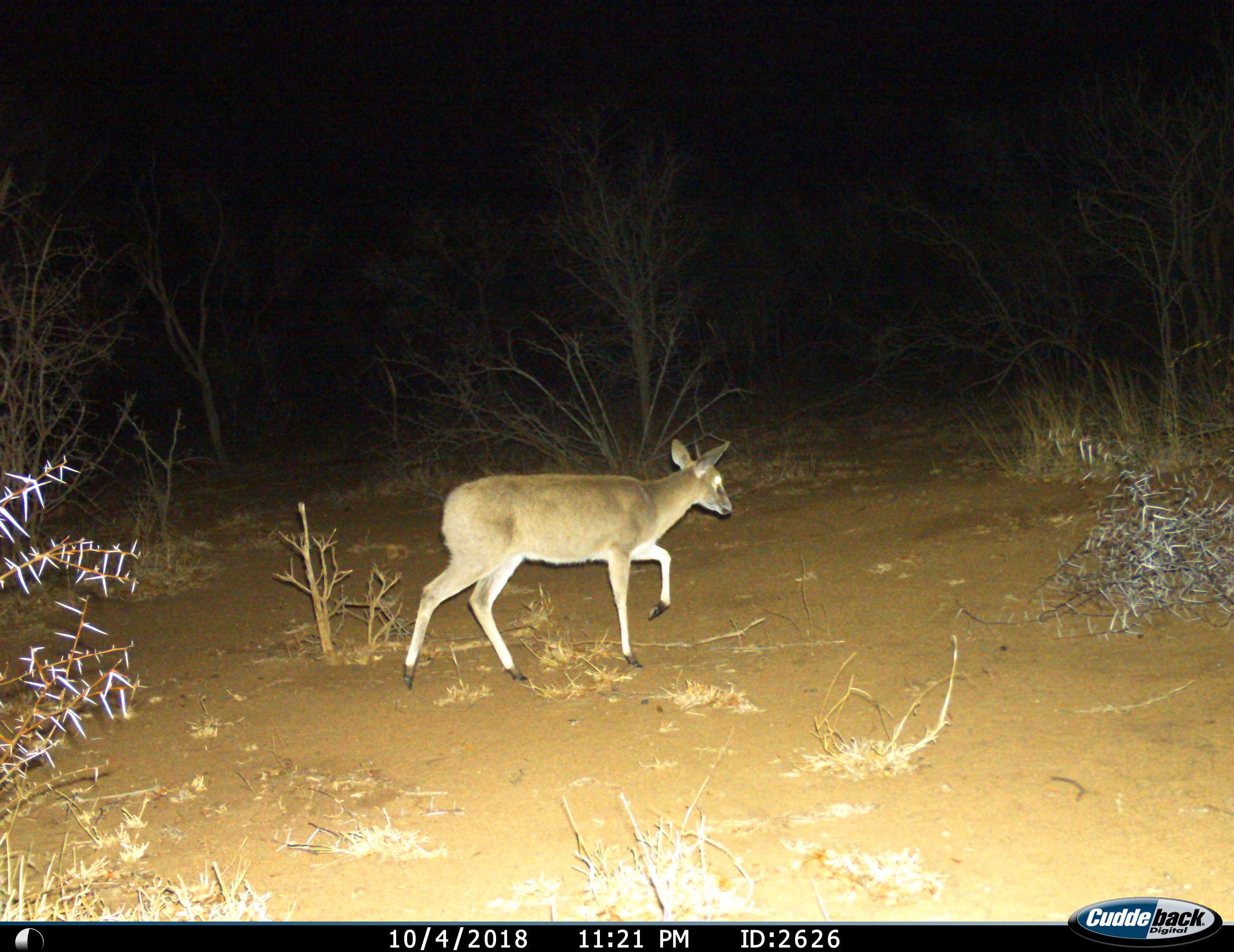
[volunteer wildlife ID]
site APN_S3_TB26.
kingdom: Animalia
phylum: Chordata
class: Mammalia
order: Artiodactyla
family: Bovidae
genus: Sylvicapra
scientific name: Sylvicapra grimmia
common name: common duiker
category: duikercommongrey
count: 1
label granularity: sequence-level